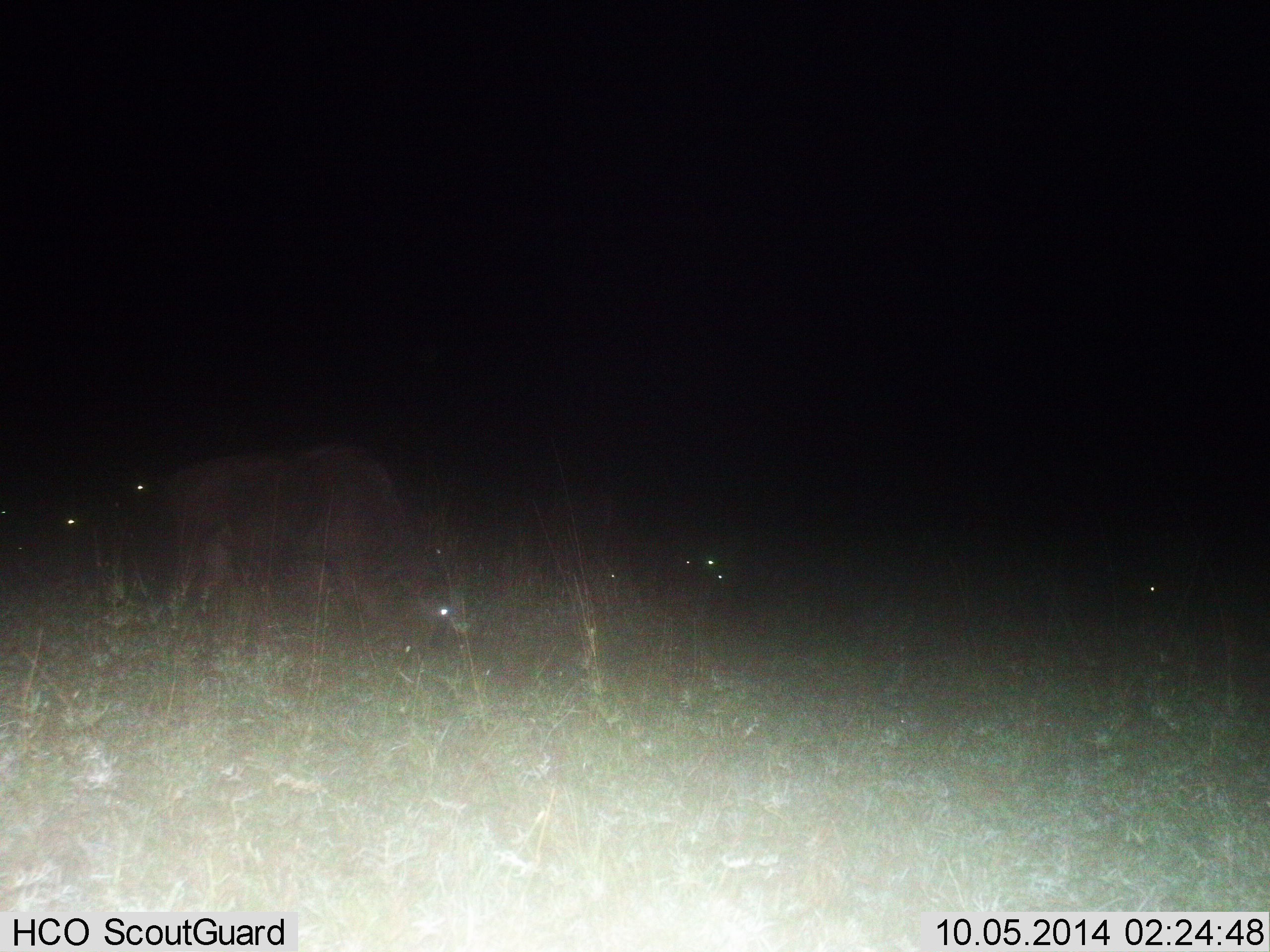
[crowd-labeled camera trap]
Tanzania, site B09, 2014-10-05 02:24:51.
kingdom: Animalia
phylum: Chordata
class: Mammalia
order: Artiodactyla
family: Bovidae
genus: Connochaetes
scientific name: Connochaetes taurinus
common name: blue wildebeest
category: wildebeest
Wildebeest (blue wildebeest) (Connochaetes taurinus), count 7. Behavior (volunteer vote fractions): standing 50%, resting 20%, moving 0%, interacting 0%. Young present (vote fraction): 0%. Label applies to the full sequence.